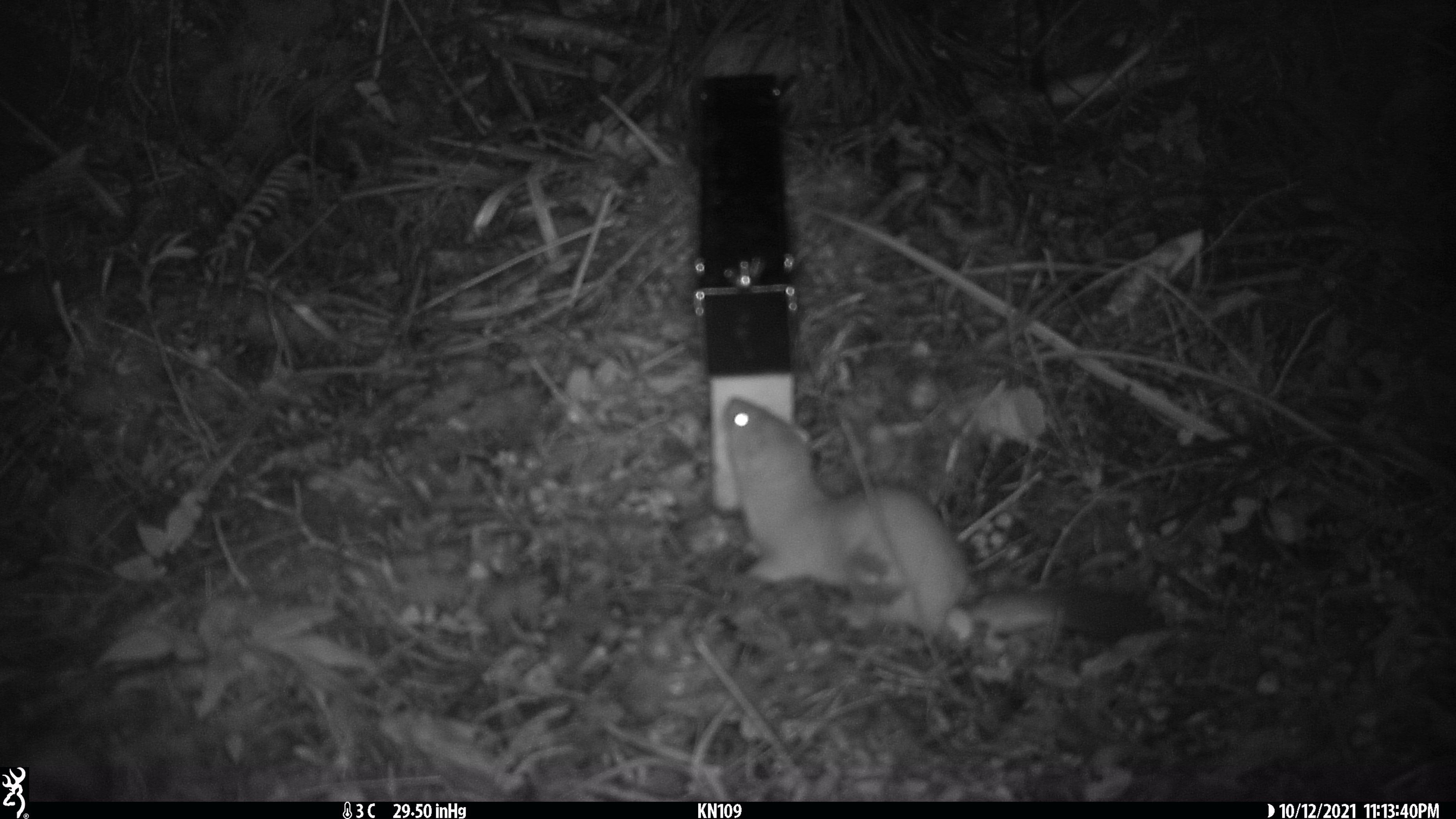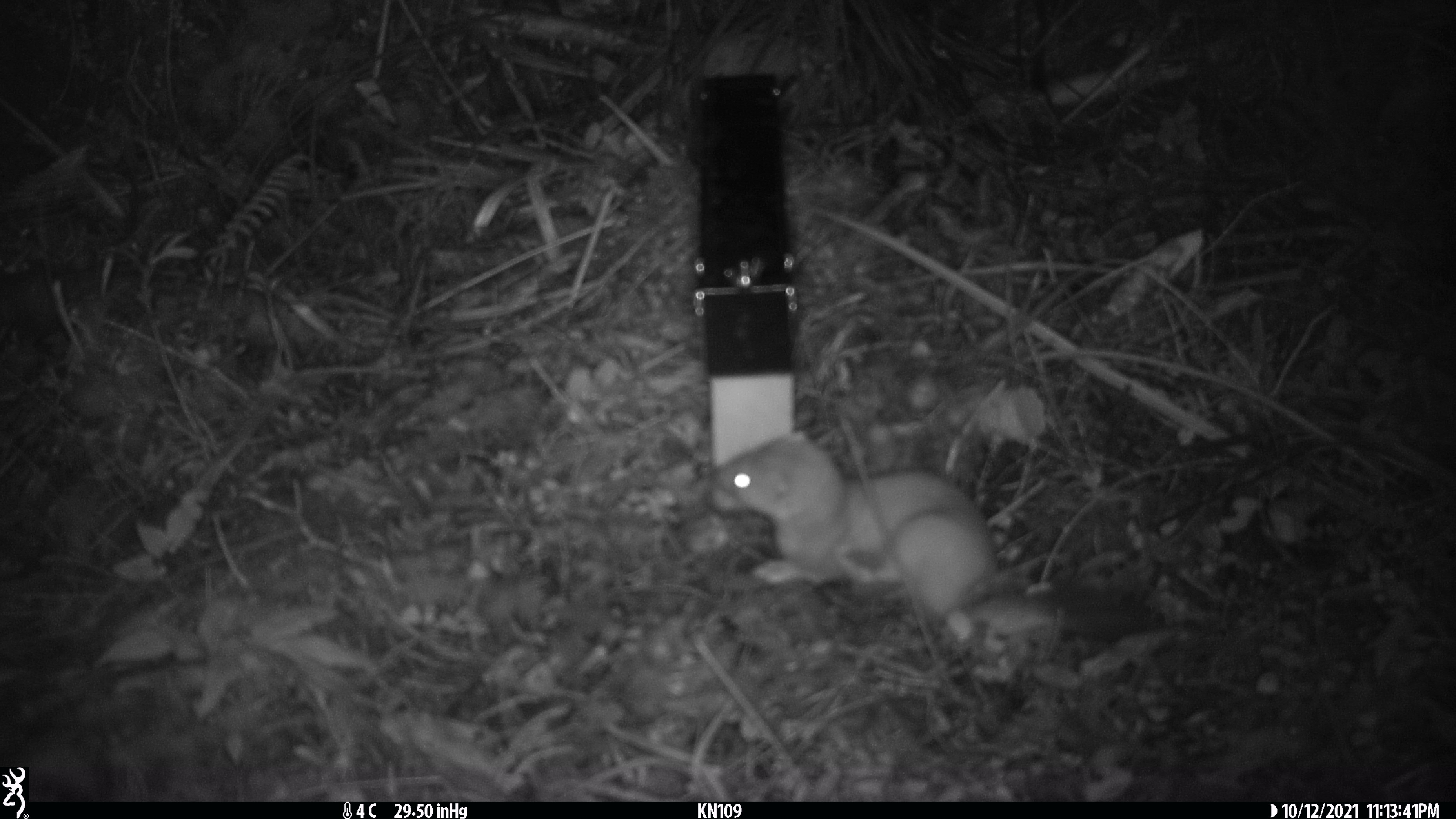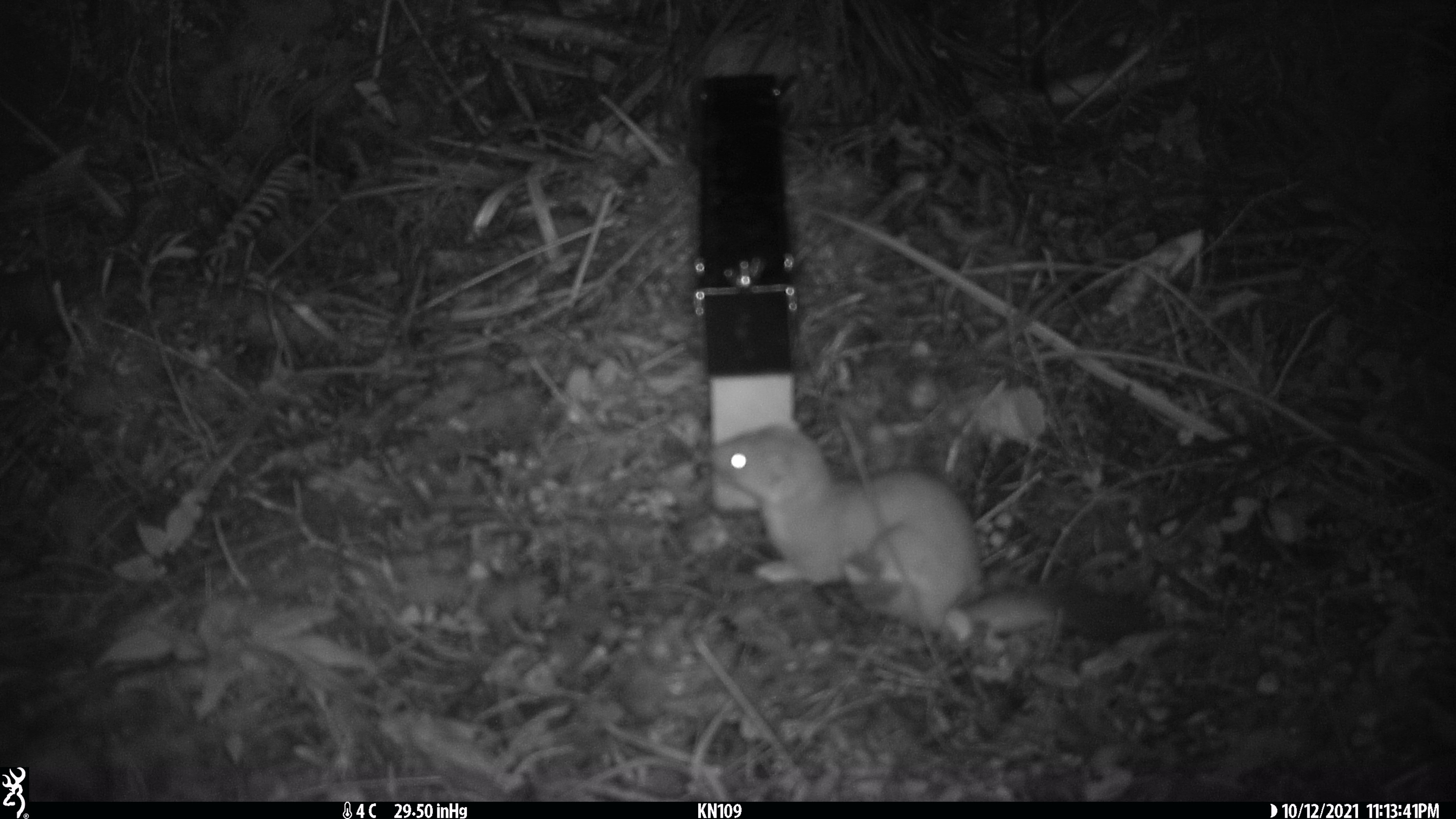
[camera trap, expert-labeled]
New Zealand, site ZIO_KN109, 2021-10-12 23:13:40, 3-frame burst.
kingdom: Animalia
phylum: Chordata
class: Mammalia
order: Carnivora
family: Mustelidae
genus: Mustela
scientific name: Mustela erminea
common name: stoat